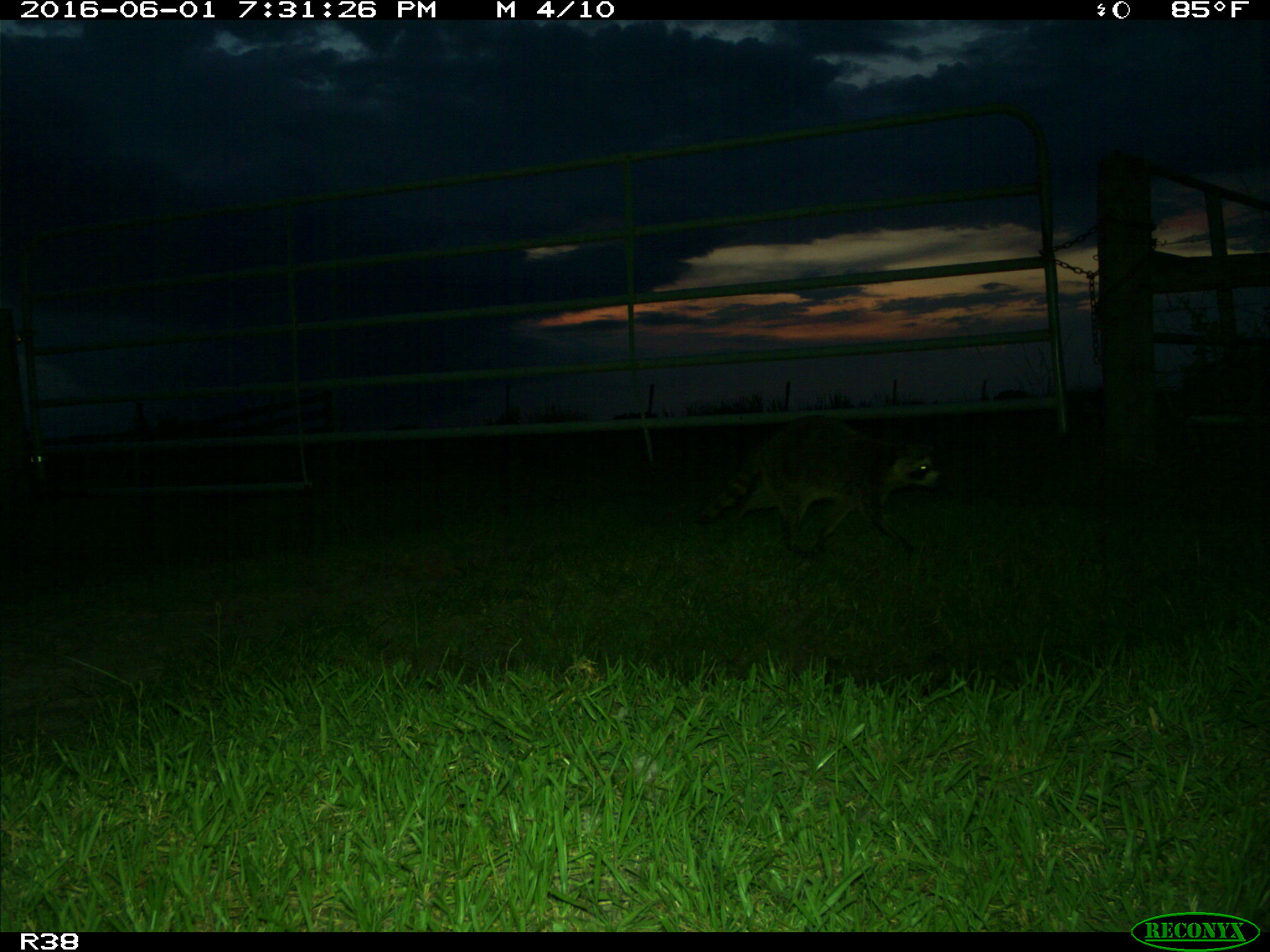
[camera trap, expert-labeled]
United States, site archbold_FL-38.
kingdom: Animalia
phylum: Chordata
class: Mammalia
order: Carnivora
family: Procyonidae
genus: Procyon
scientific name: Procyon lotor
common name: common raccoon